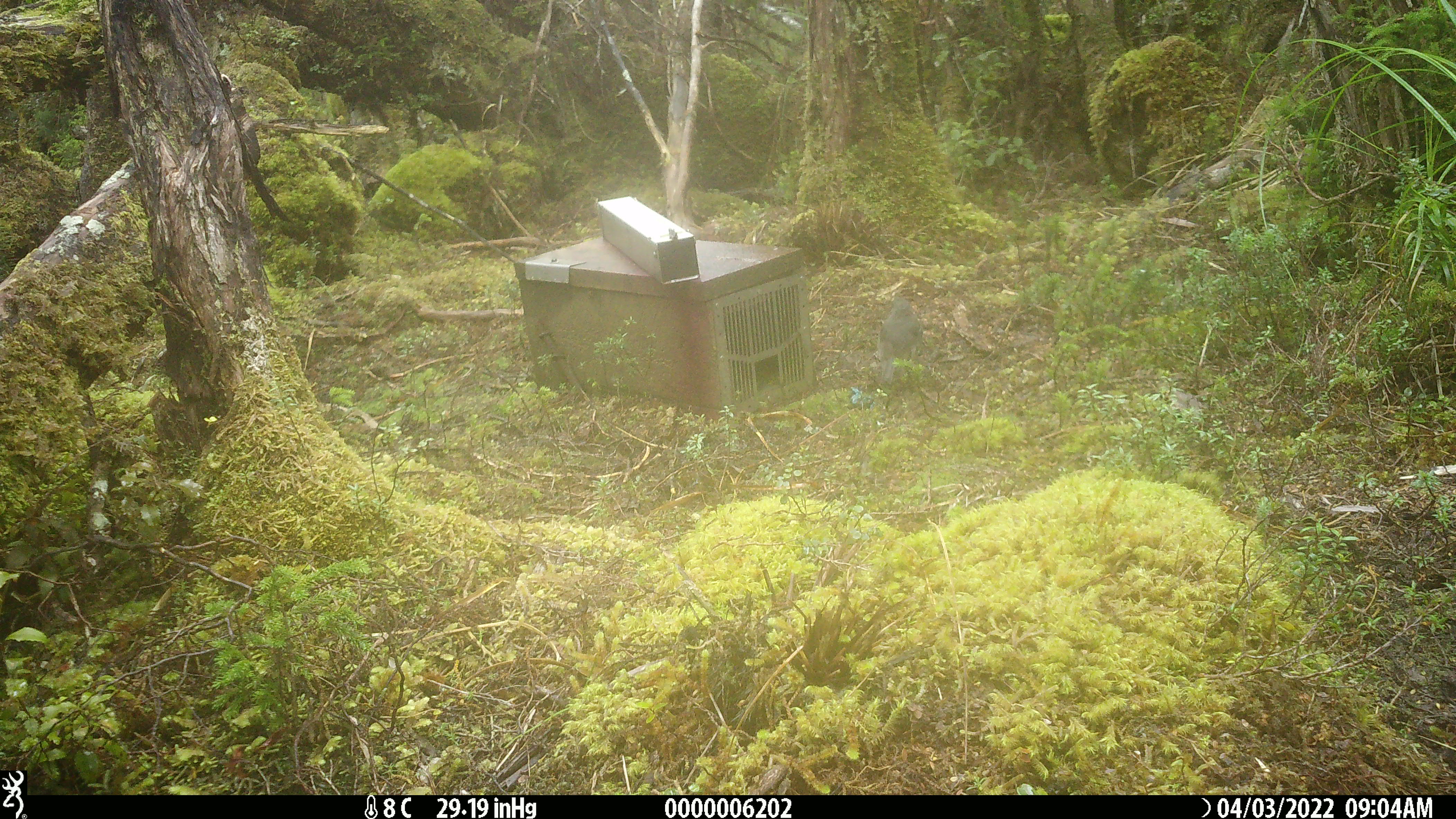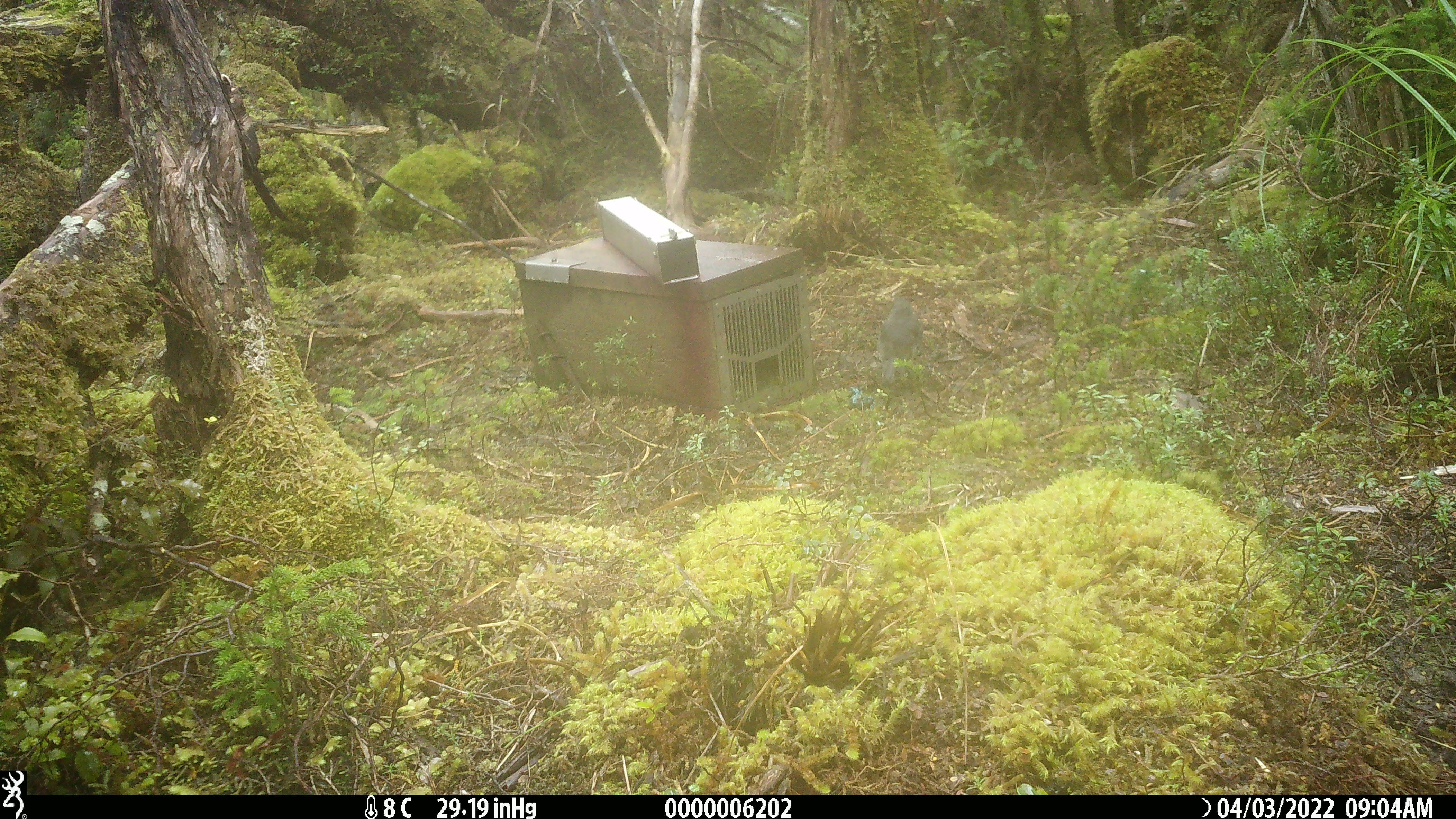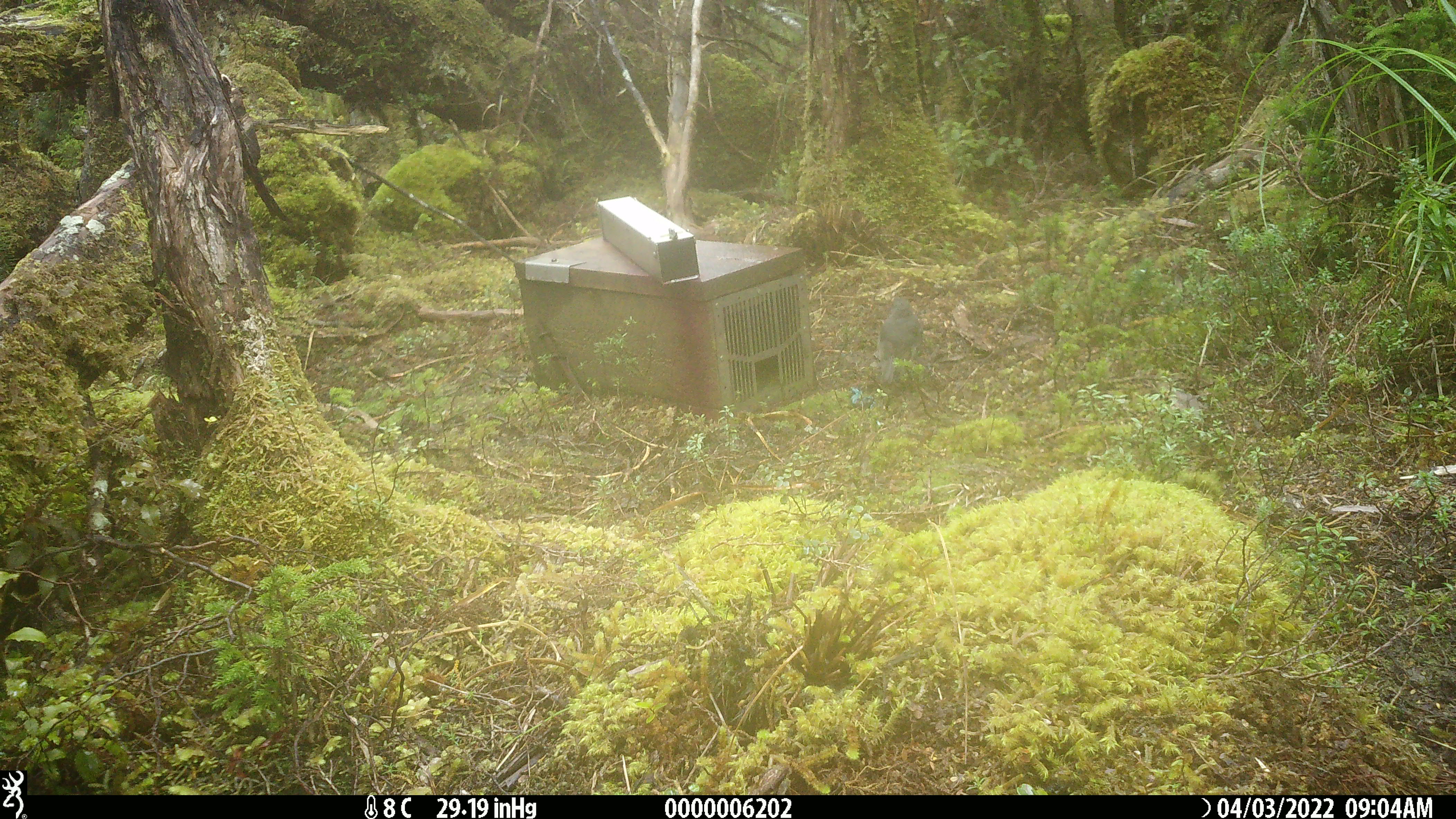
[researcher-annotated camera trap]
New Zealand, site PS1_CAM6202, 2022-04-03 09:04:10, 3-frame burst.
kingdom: Animalia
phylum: Chordata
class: Aves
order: Passeriformes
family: Petroicidae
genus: Petroica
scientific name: Petroica australis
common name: new zealand robin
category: robin